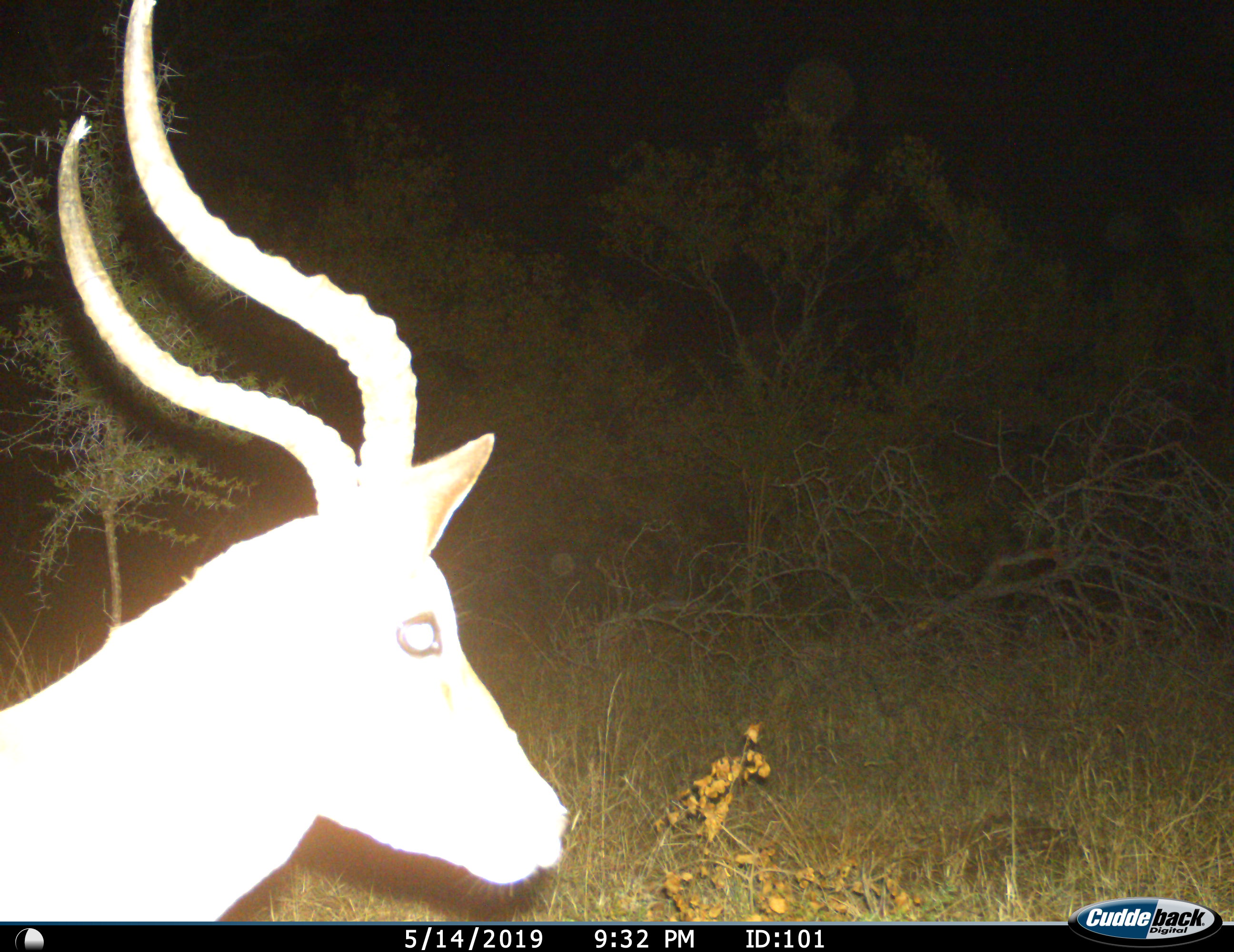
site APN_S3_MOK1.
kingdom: Animalia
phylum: Chordata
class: Mammalia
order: Artiodactyla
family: Bovidae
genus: Aepyceros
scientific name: Aepyceros melampus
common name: impala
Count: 1.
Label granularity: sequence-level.